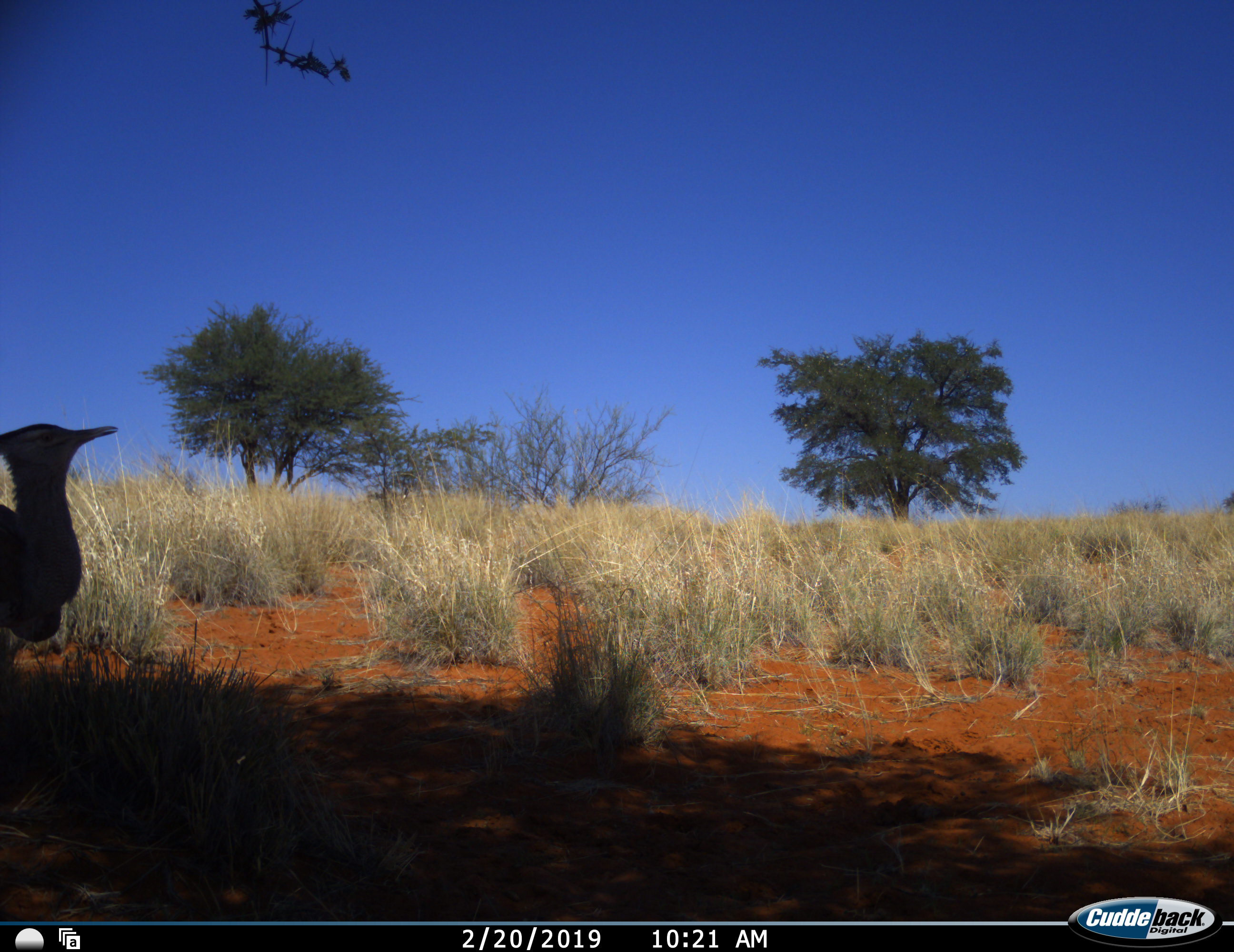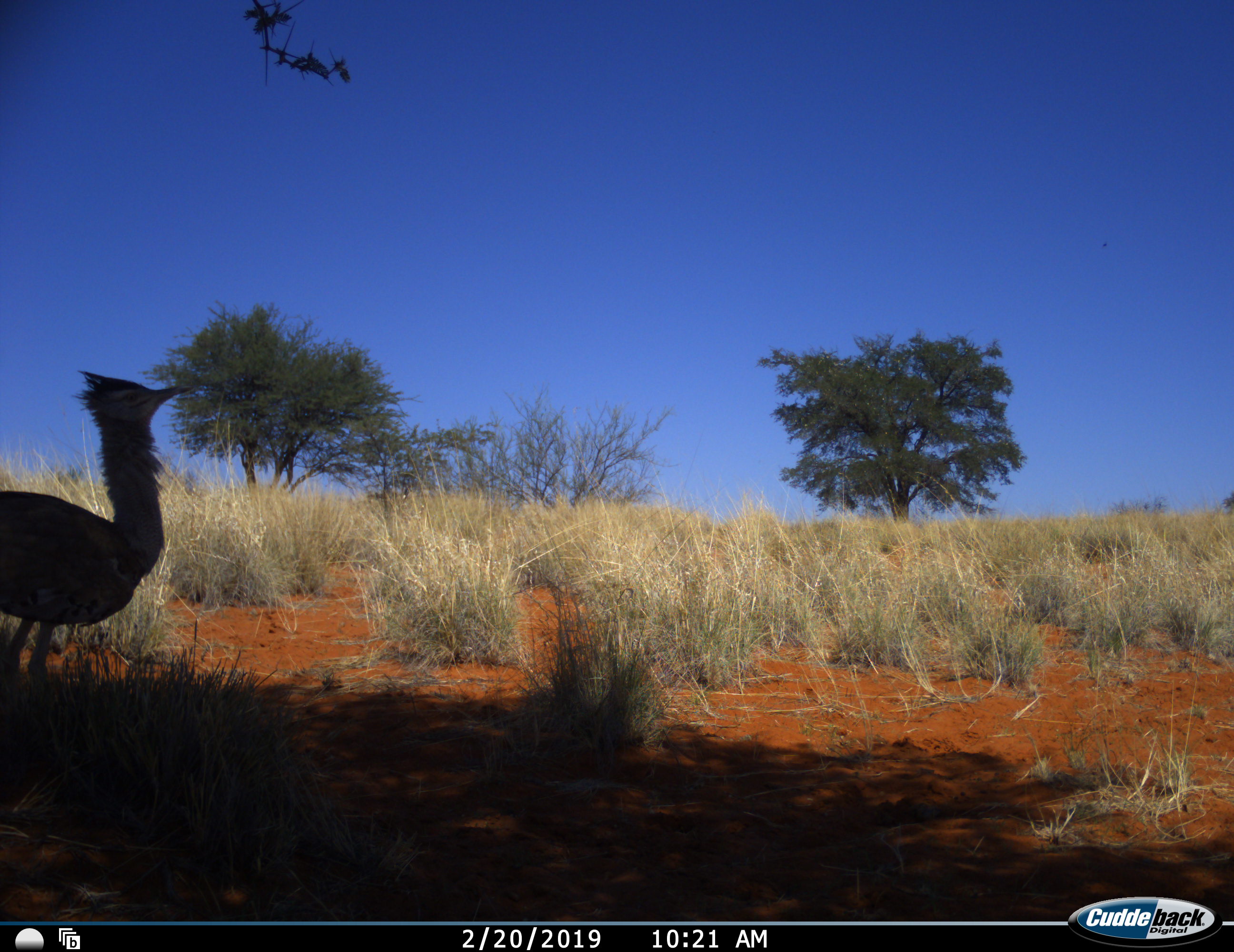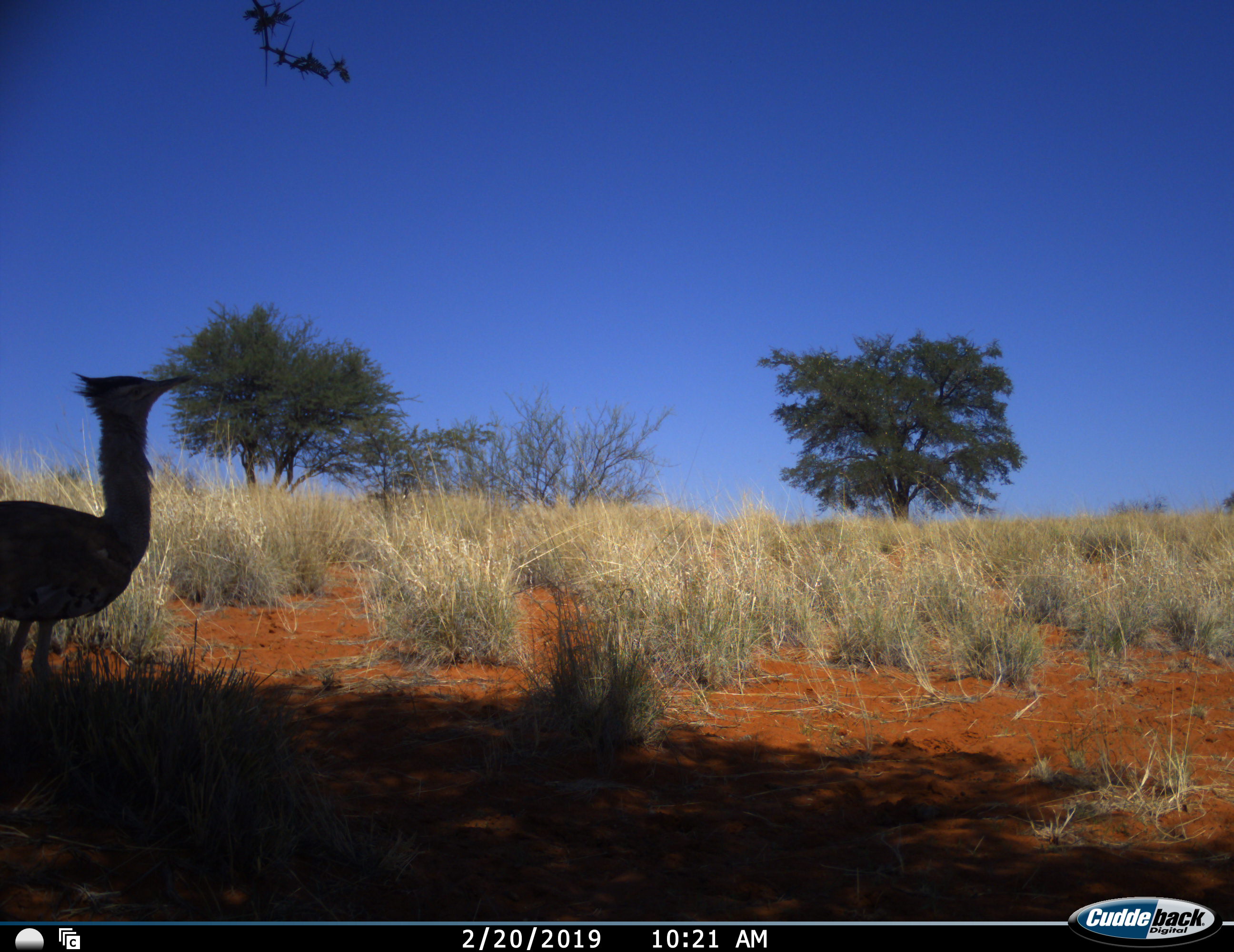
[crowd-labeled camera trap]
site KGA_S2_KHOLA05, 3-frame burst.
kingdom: Animalia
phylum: Chordata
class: Aves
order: Otidiformes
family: Otididae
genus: Ardeotis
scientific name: Ardeotis kori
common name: kori bustard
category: bustardkori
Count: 1.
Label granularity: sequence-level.